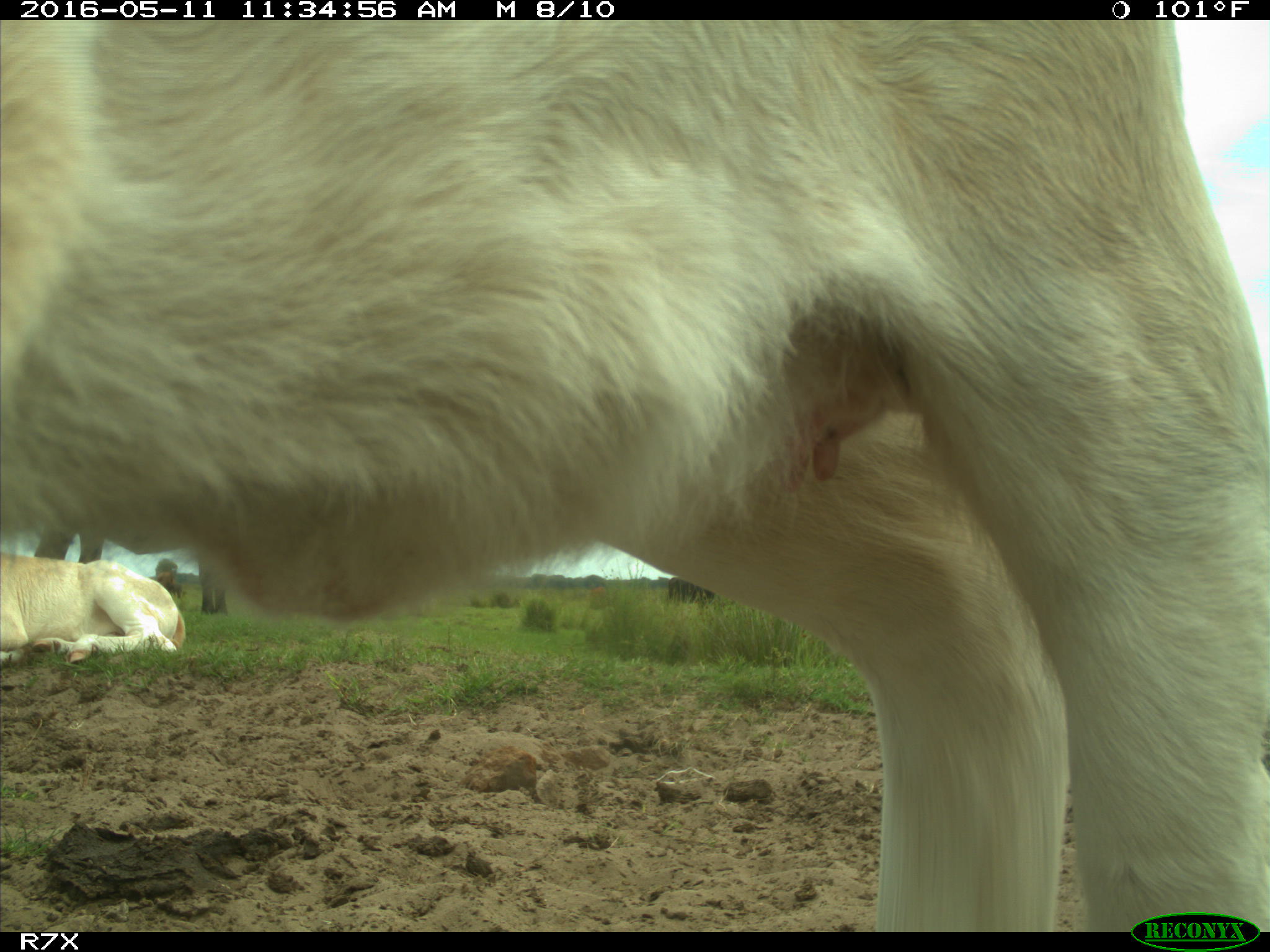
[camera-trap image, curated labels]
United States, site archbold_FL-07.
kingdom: Animalia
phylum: Chordata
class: Mammalia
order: Artiodactyla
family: Bovidae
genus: Bos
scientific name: Bos taurus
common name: domestic cow